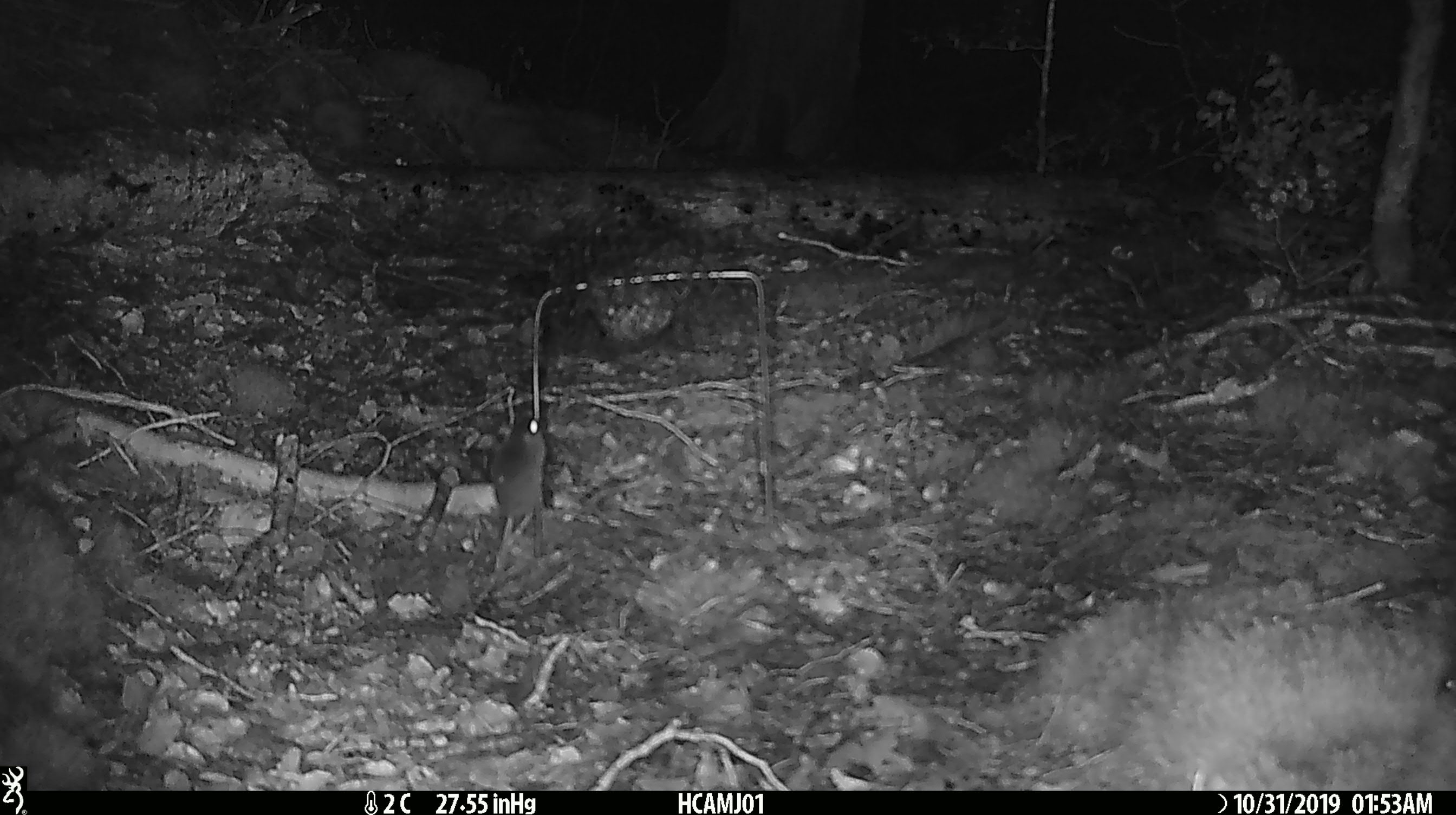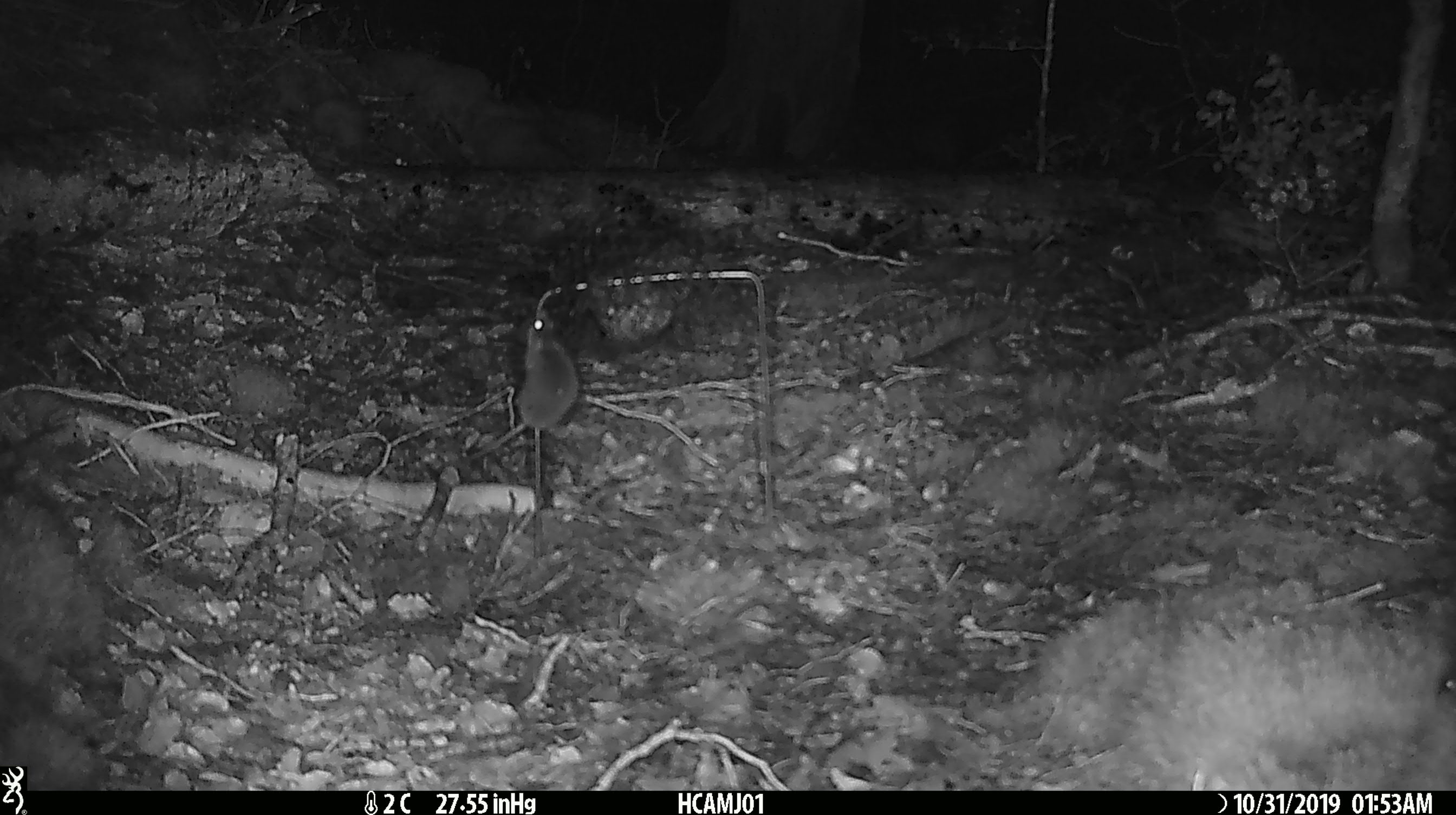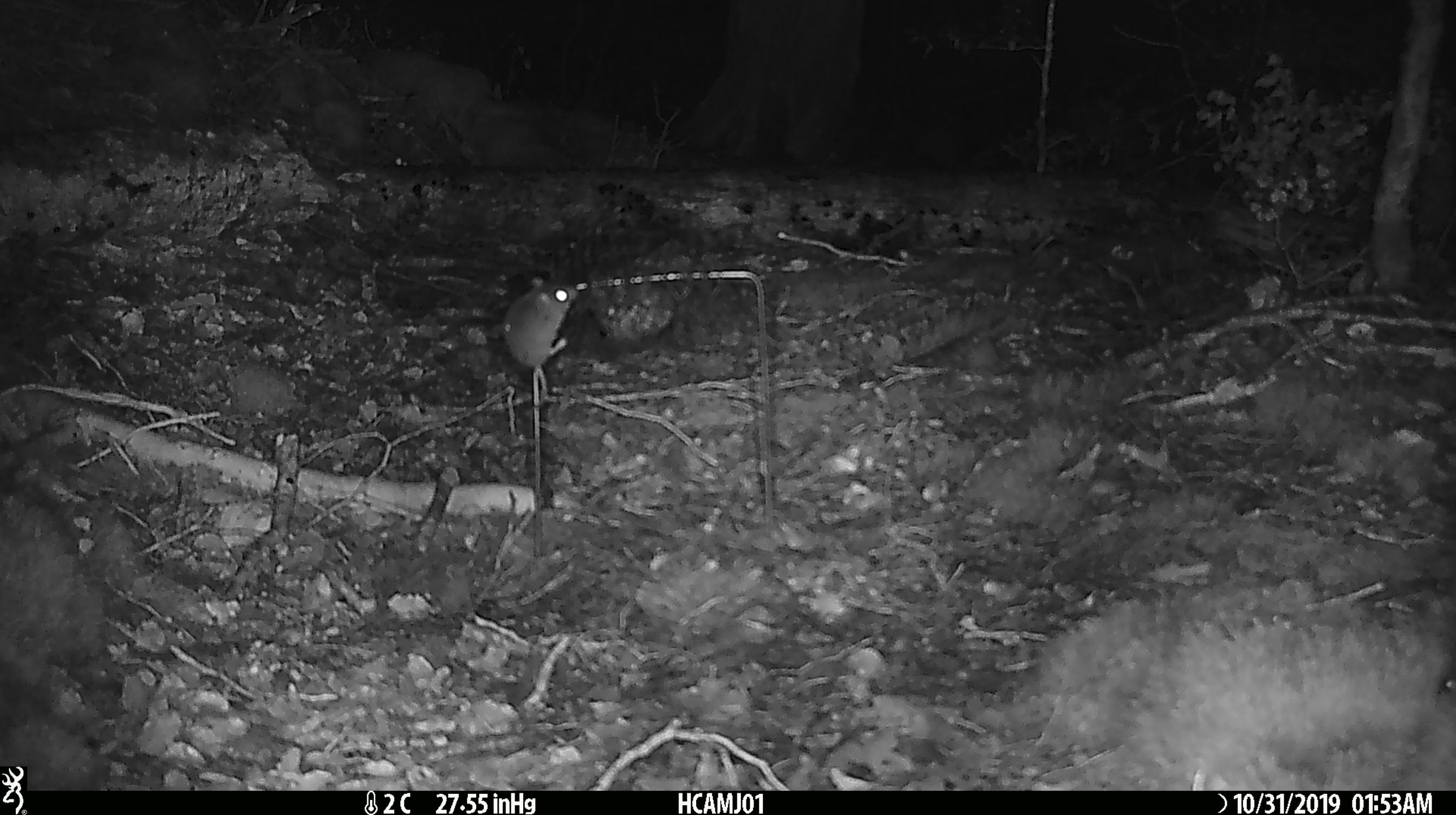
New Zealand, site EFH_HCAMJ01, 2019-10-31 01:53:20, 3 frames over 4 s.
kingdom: Animalia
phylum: Chordata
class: Mammalia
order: Rodentia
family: Muridae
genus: Mus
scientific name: Mus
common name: mouse